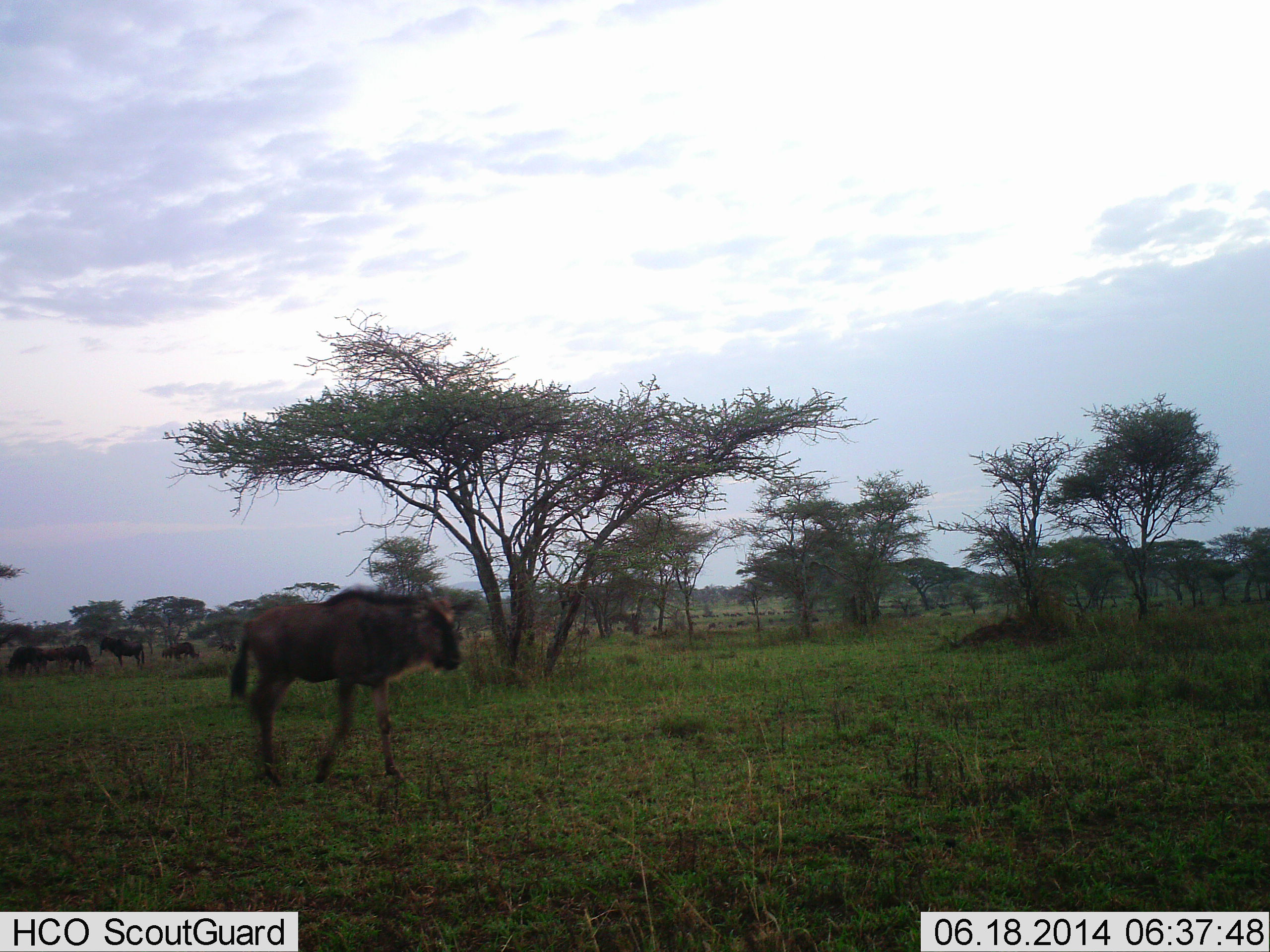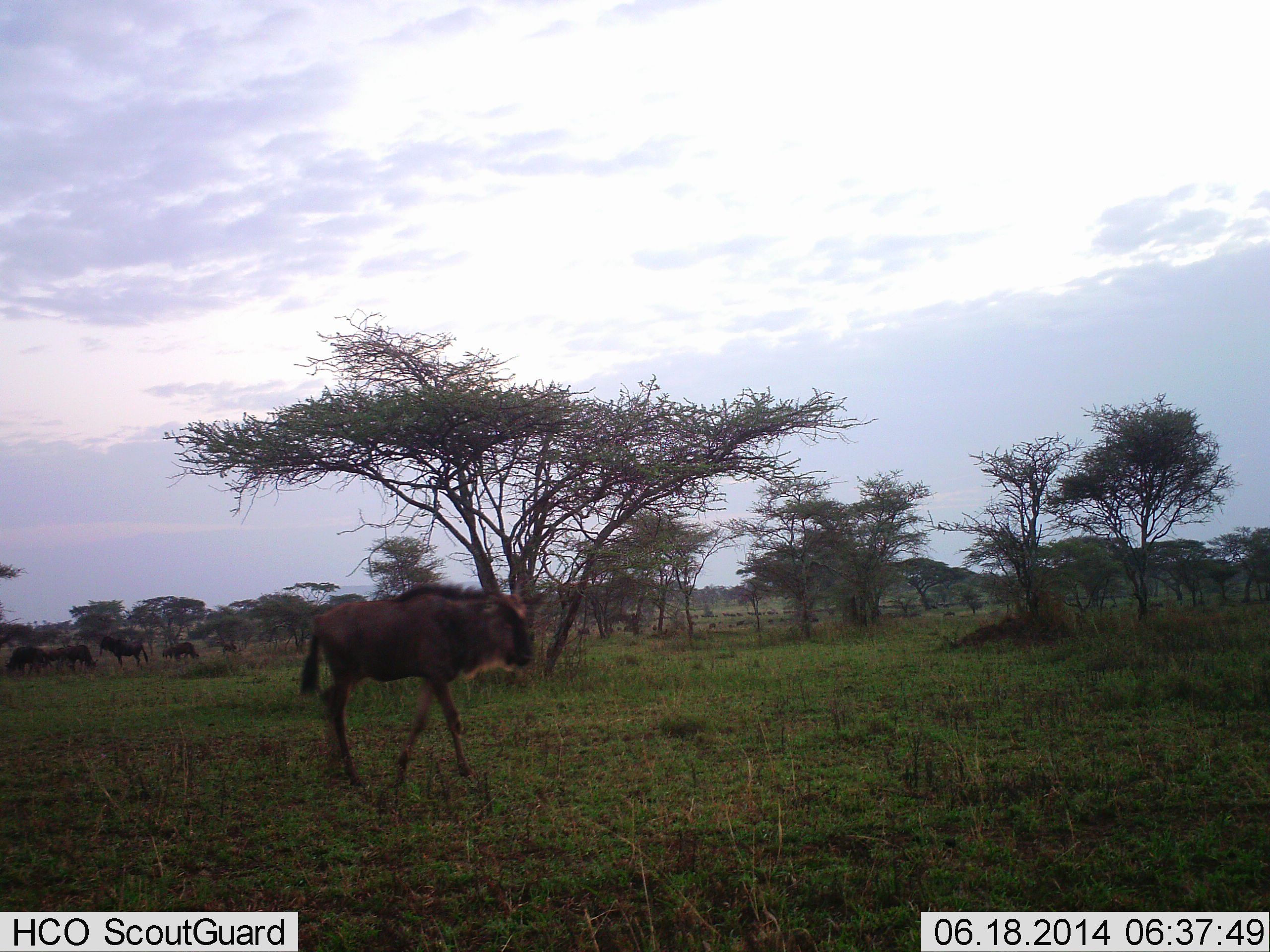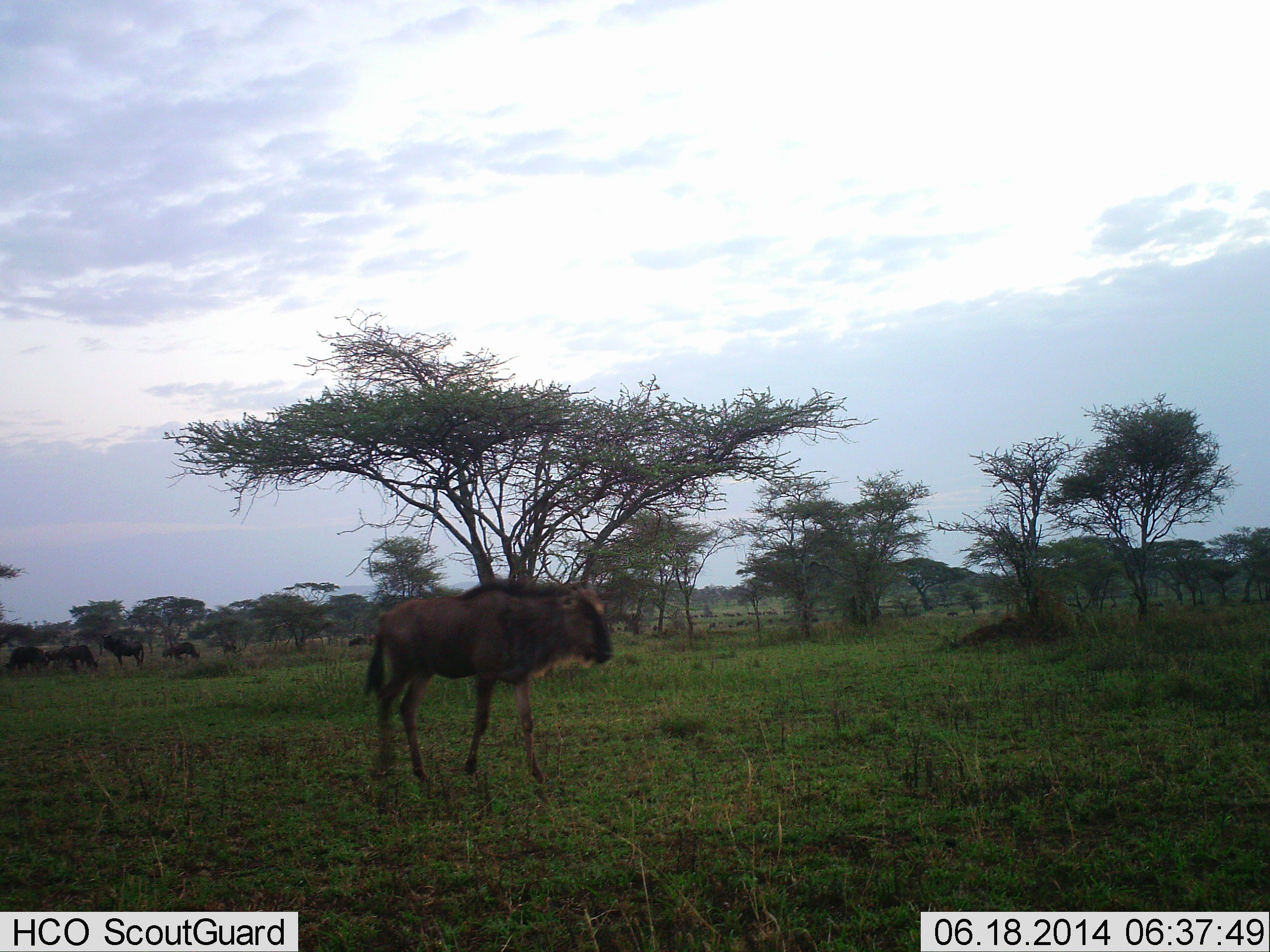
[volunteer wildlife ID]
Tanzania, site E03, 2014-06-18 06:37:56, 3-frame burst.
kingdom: Animalia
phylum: Chordata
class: Mammalia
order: Artiodactyla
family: Bovidae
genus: Connochaetes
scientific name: Connochaetes taurinus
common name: blue wildebeest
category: wildebeest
Wildebeest (blue wildebeest) (Connochaetes taurinus), count 5. Behavior (volunteer vote fractions): standing 40%, resting 0%, moving 100%, interacting 0%. Young present (vote fraction): 40%. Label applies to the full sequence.